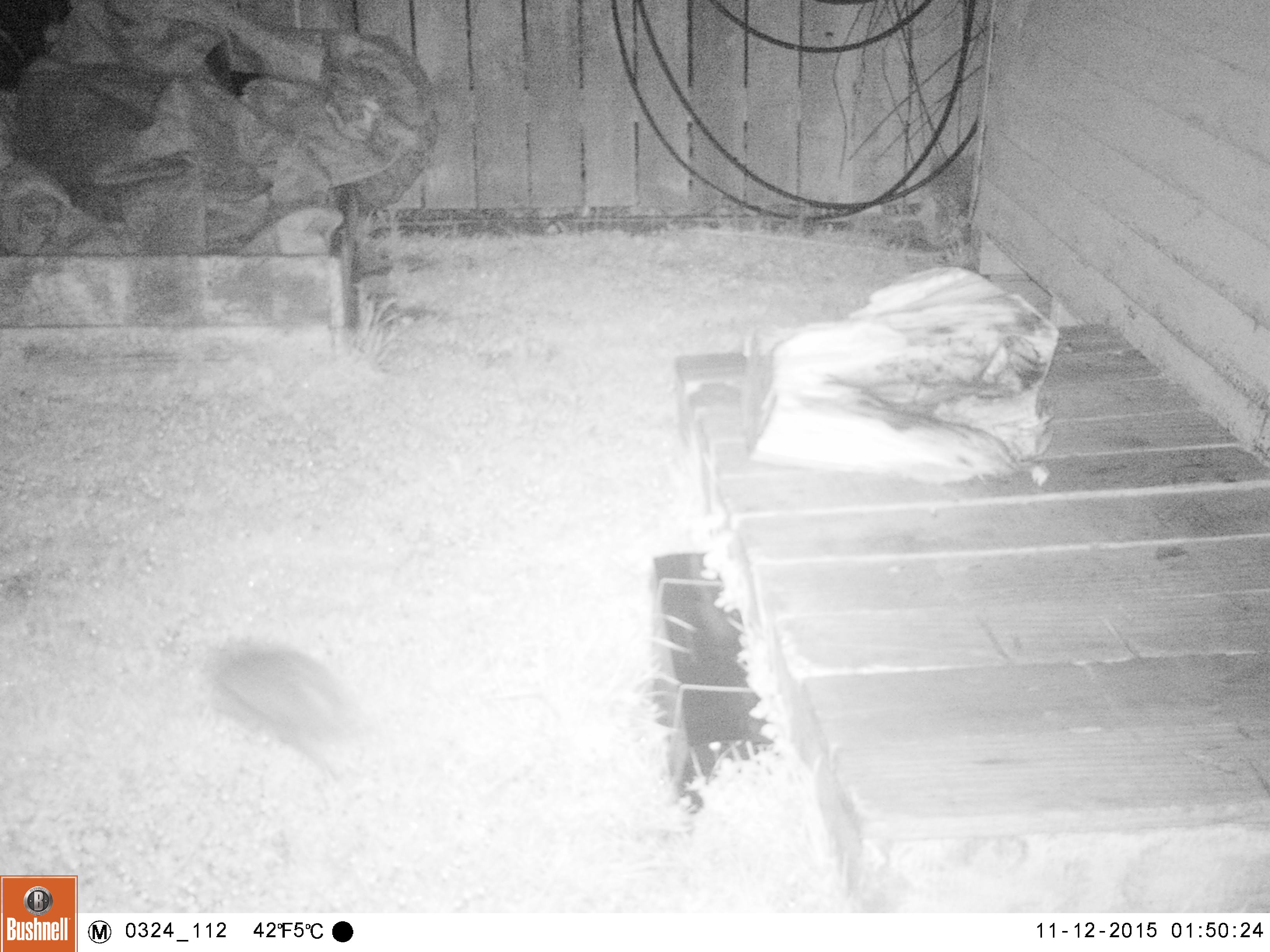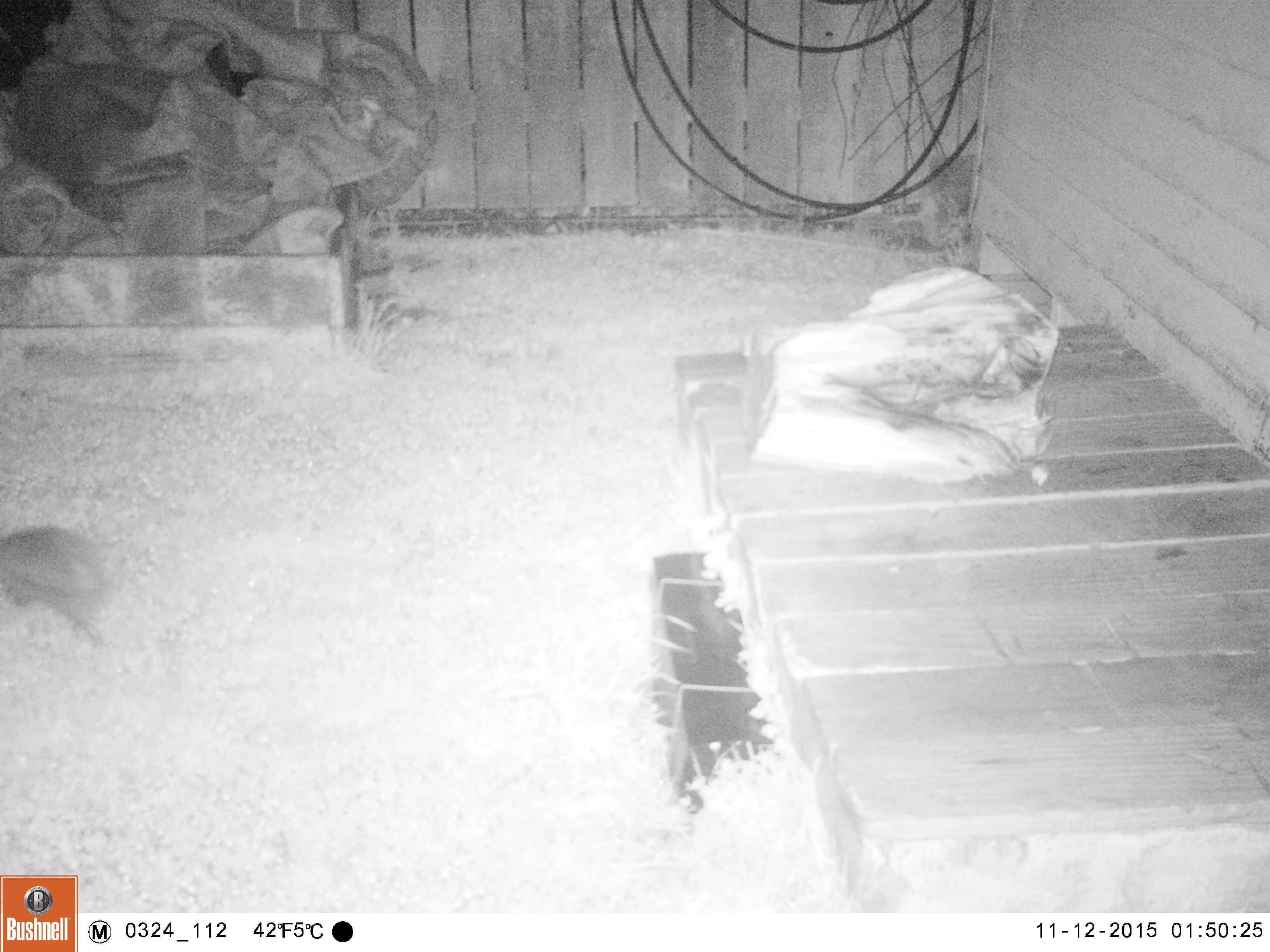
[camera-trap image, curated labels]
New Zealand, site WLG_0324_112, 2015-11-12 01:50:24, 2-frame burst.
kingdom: Animalia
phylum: Chordata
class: Mammalia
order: Eulipotyphla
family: Erinaceidae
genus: Erinaceus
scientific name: Erinaceus europaeus europaeus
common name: european hedgehog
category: hedgehog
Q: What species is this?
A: Hedgehog (european hedgehog) (Erinaceus europaeus europaeus).